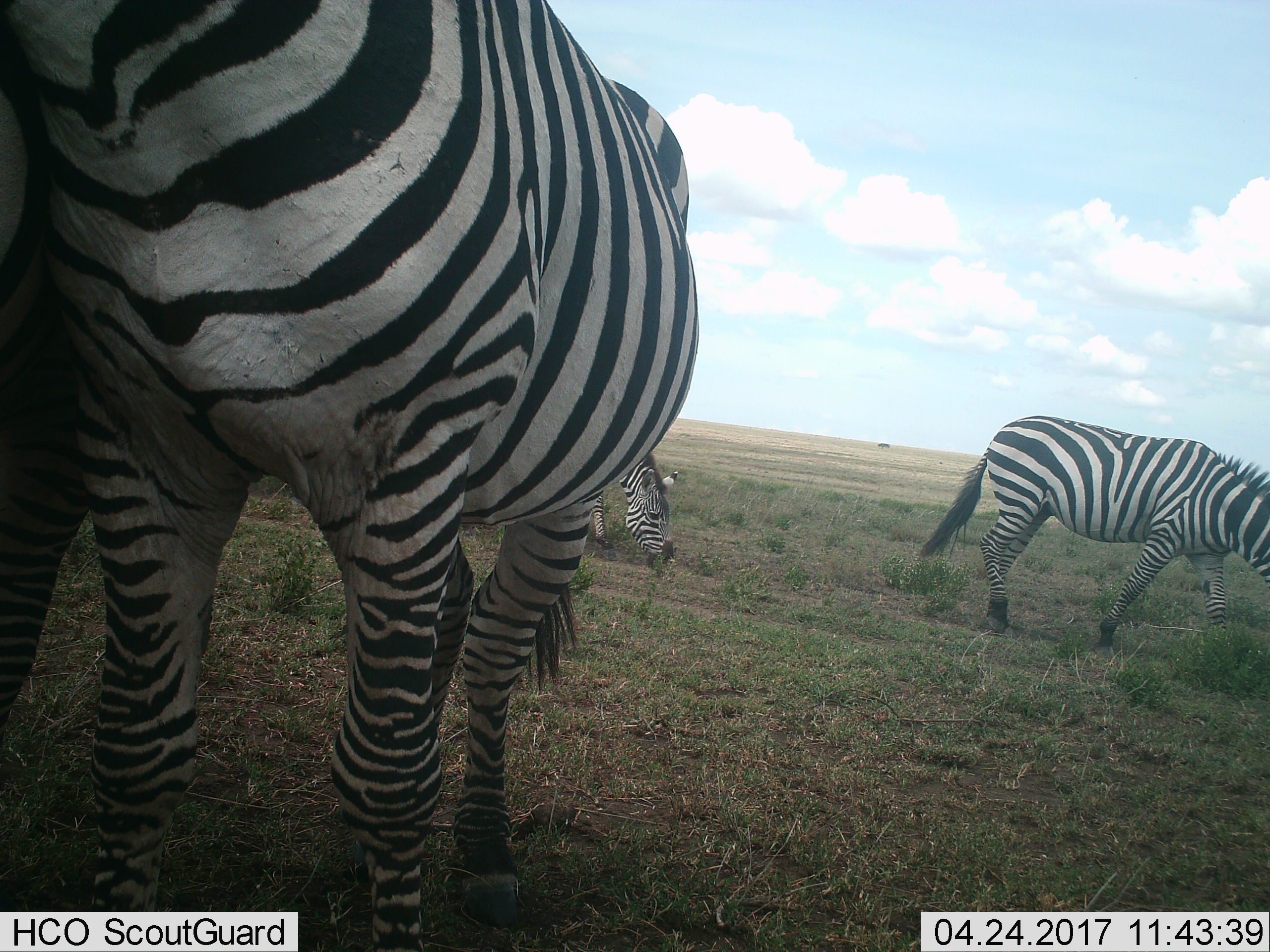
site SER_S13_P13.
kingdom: Animalia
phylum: Chordata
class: Mammalia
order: Perissodactyla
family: Equidae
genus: Equus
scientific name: Equus quagga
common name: plains zebra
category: zebraplains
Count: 4.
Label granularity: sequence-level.